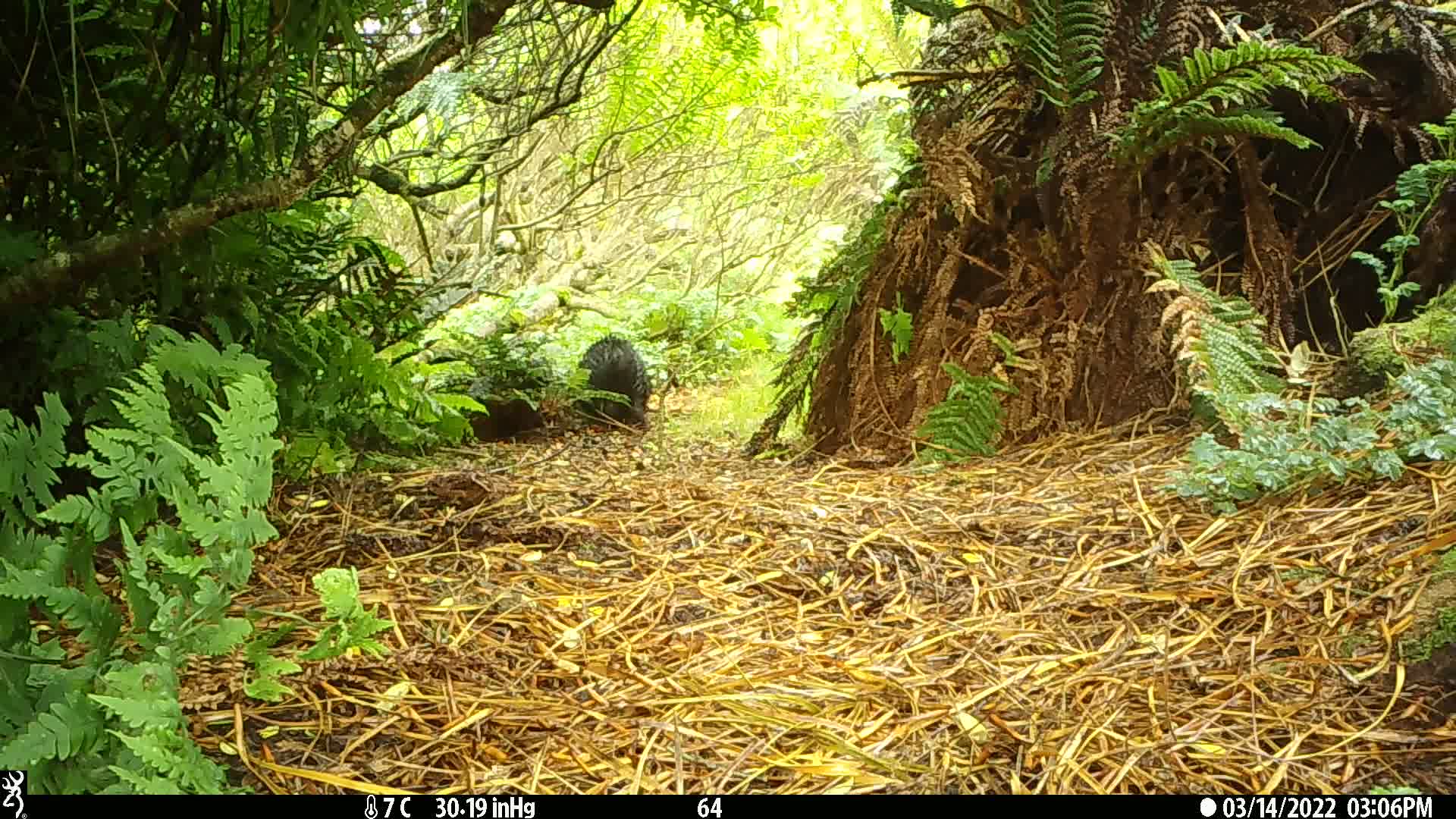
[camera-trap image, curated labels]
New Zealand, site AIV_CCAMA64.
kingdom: Animalia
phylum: Chordata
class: Mammalia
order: Artiodactyla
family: Suidae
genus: Sus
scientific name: Sus scrofa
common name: pig